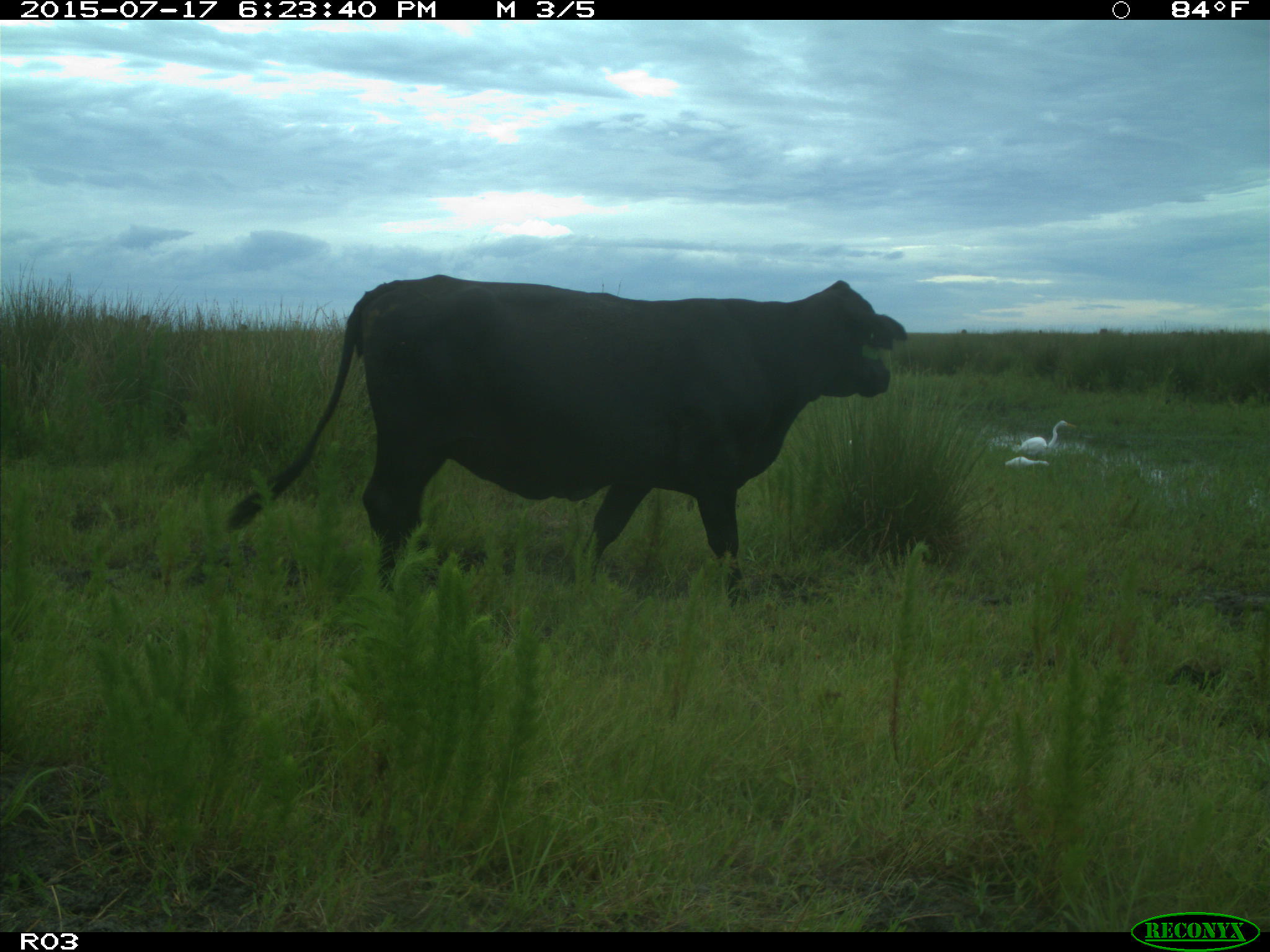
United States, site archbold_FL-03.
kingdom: Animalia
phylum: Chordata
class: Mammalia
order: Artiodactyla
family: Bovidae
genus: Bos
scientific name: Bos taurus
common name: domestic cow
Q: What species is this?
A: Bos taurus (domestic cow).